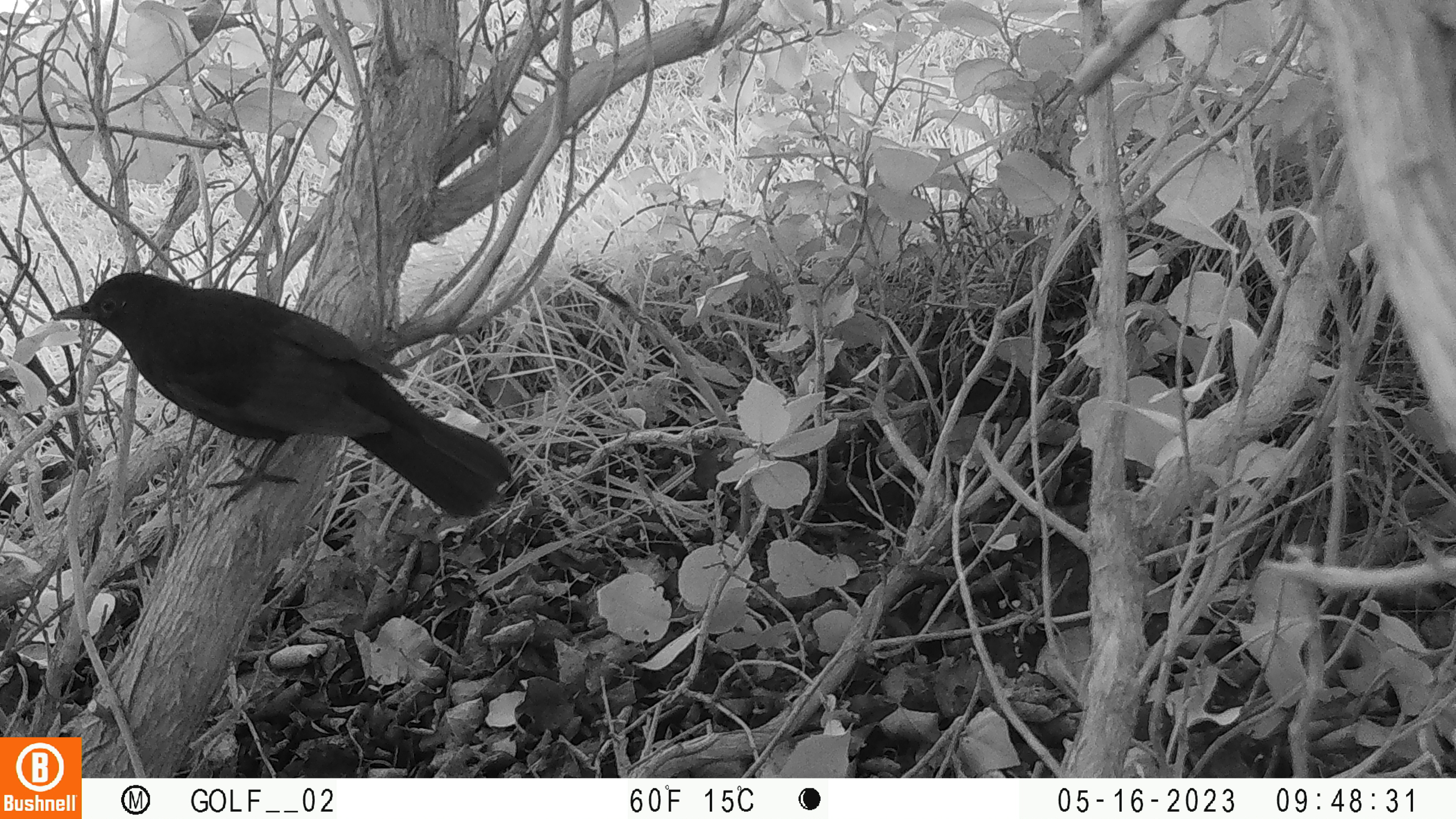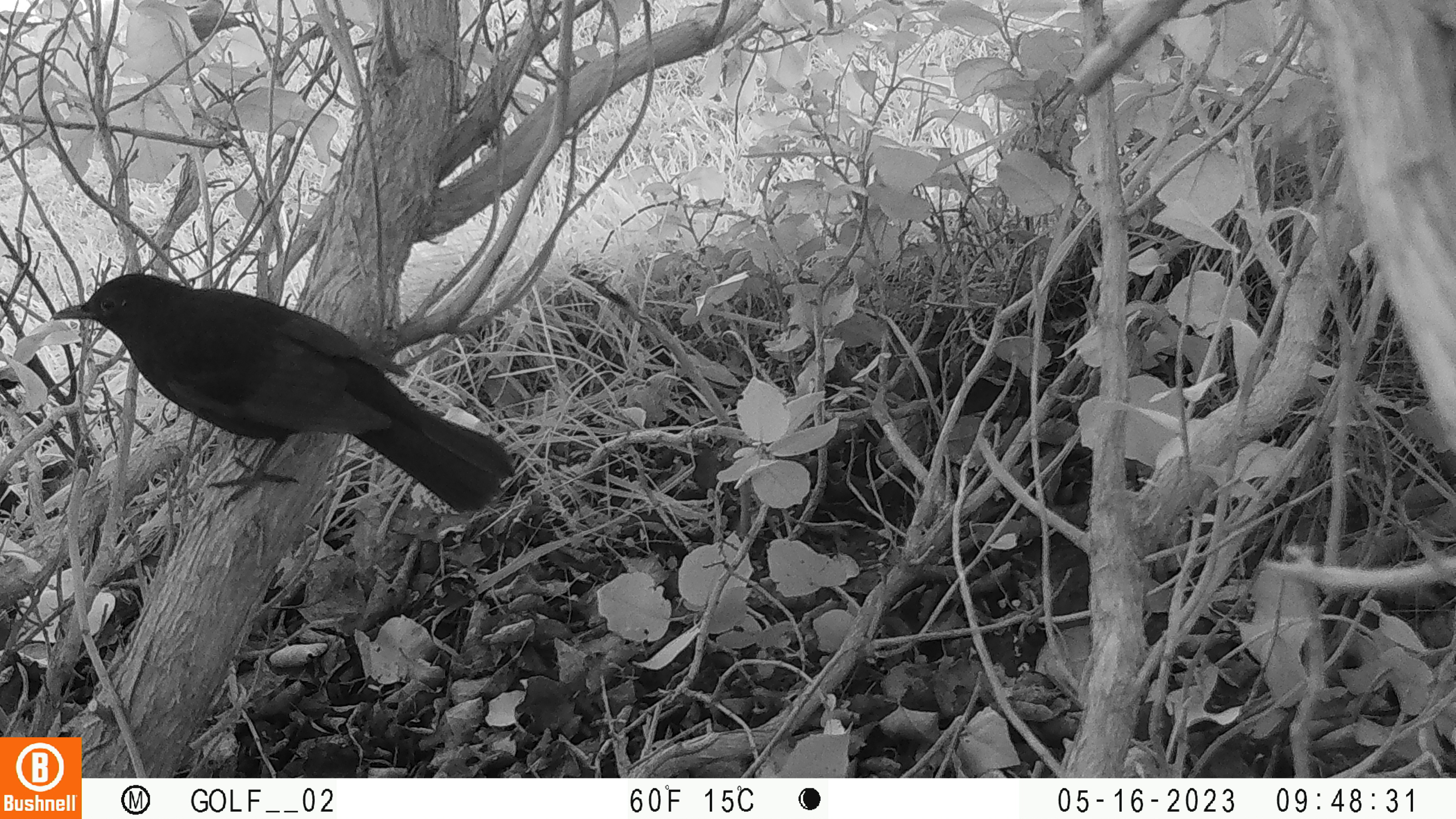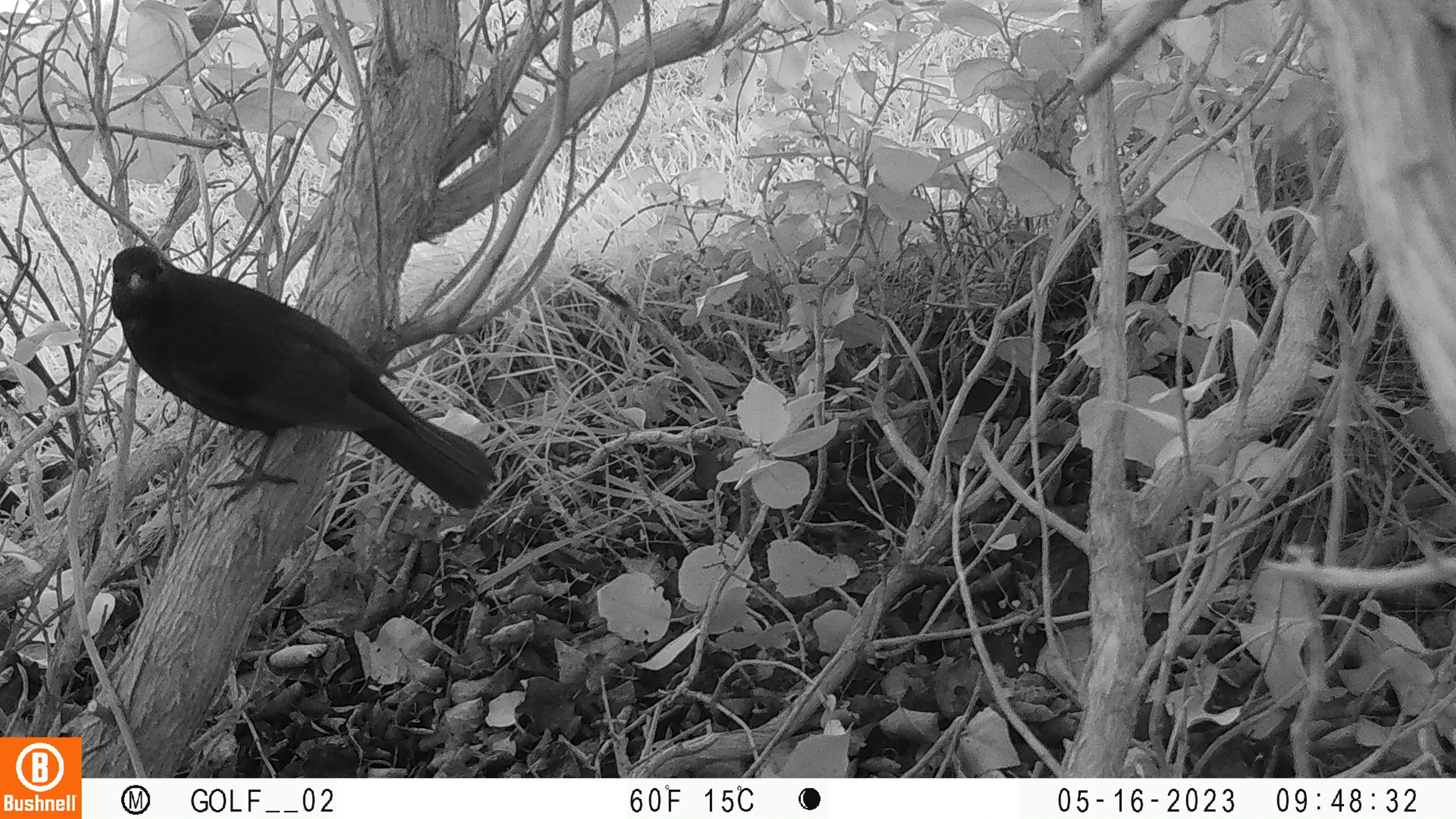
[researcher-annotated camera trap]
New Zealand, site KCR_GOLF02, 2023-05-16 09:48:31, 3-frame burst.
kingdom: Animalia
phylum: Chordata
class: Aves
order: Passeriformes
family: Turdidae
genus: Turdus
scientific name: Turdus merula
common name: eurasian blackbird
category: blackbird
Blackbird (eurasian blackbird) (Turdus merula).